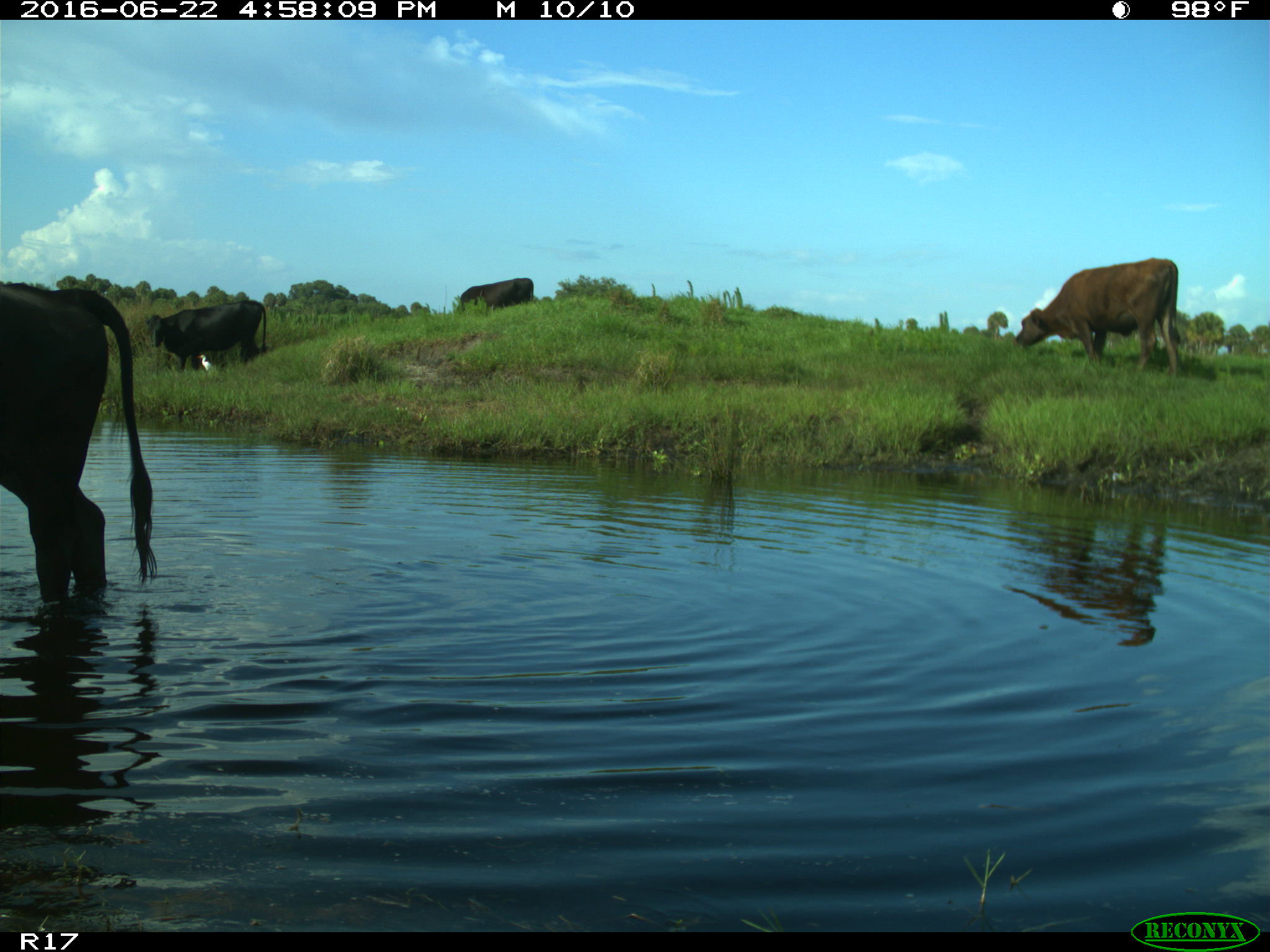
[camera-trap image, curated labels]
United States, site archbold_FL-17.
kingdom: Animalia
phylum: Chordata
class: Mammalia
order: Artiodactyla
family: Bovidae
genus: Bos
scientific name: Bos taurus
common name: domestic cow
Bos taurus (domestic cow).